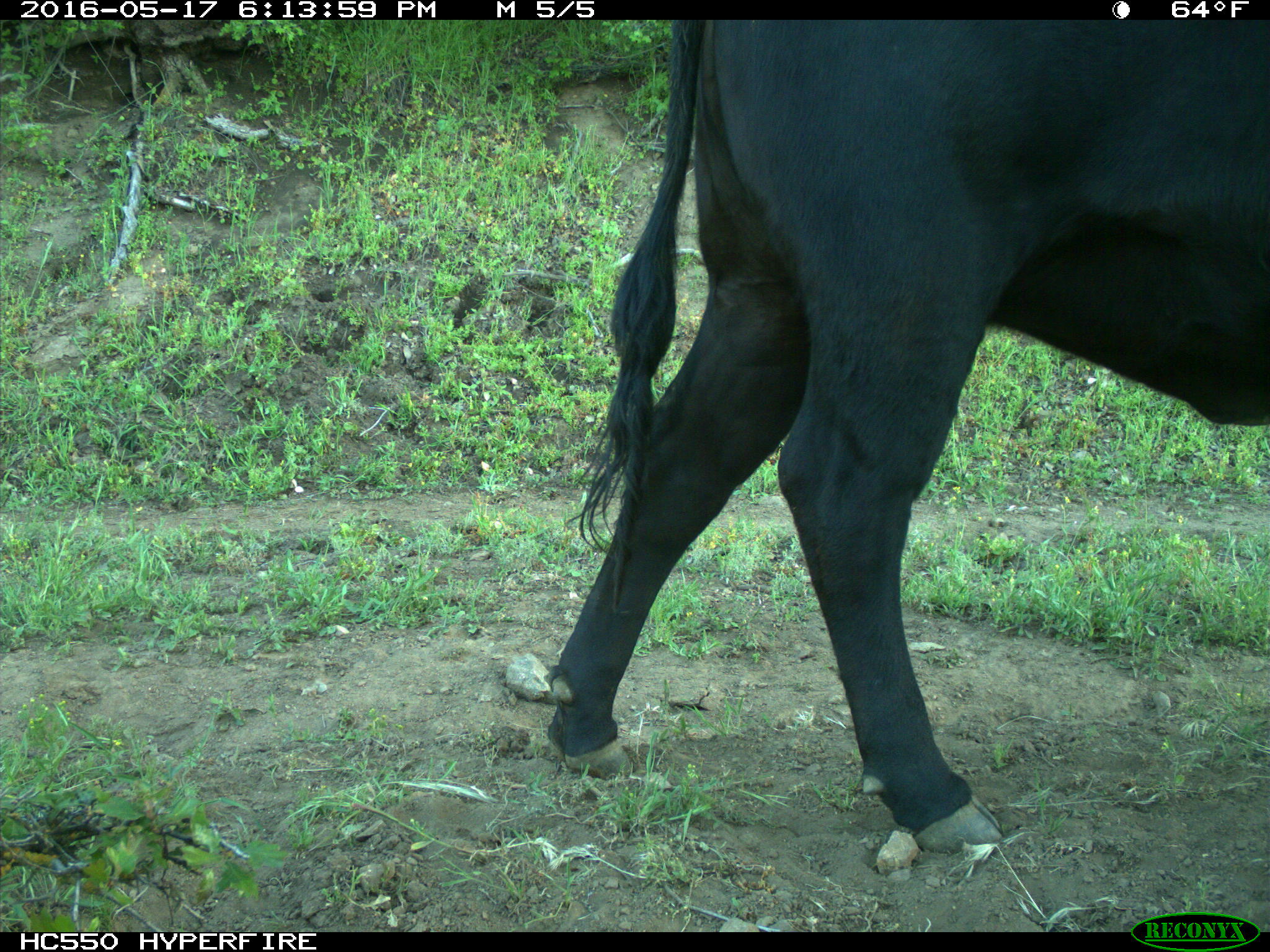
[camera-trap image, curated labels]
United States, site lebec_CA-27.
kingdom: Animalia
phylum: Chordata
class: Mammalia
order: Artiodactyla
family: Bovidae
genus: Bos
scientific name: Bos taurus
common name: domestic cow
Bos taurus (domestic cow).